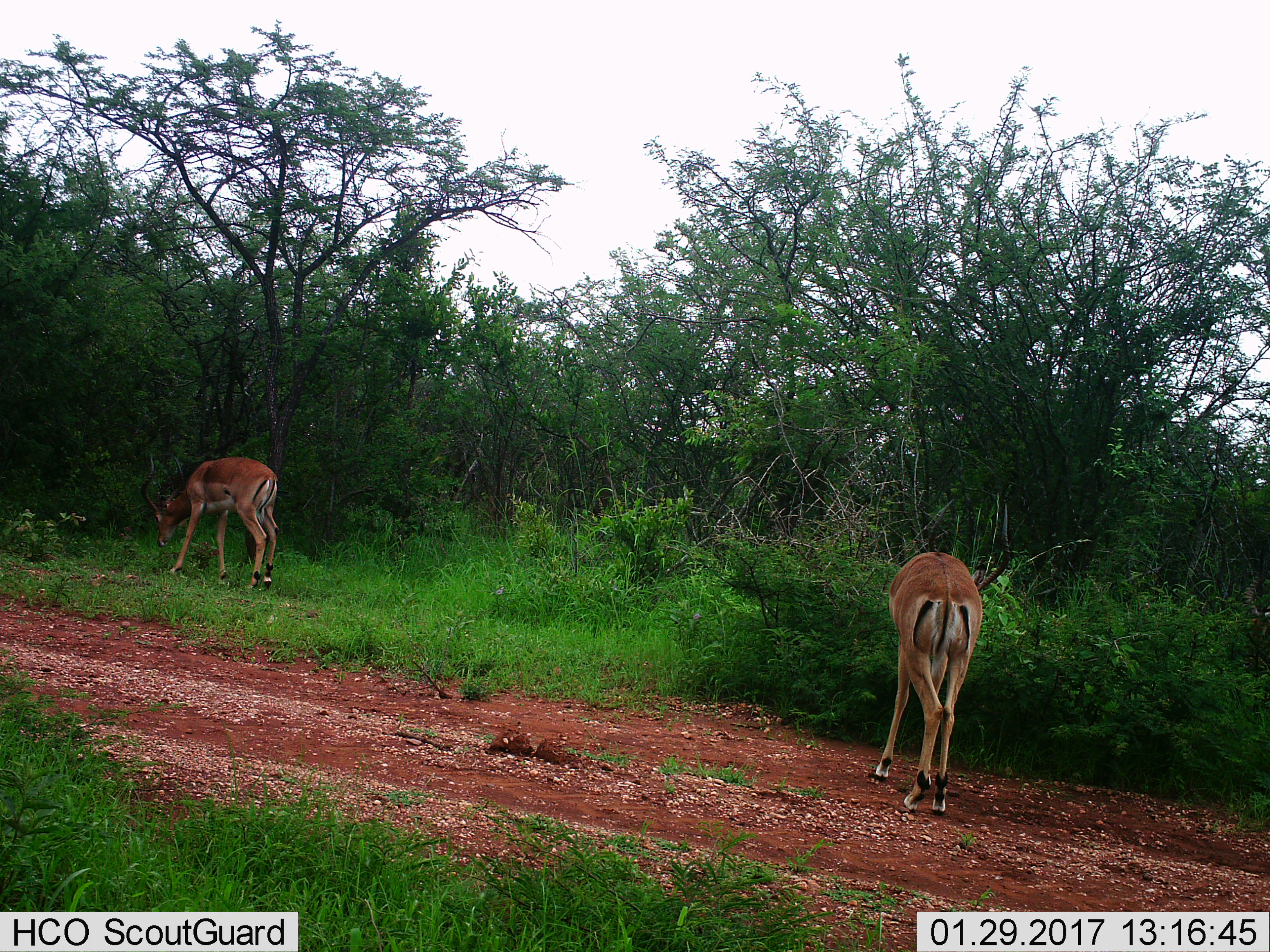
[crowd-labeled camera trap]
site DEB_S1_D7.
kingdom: Animalia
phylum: Chordata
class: Mammalia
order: Artiodactyla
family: Bovidae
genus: Aepyceros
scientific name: Aepyceros melampus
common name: impala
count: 2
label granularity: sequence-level